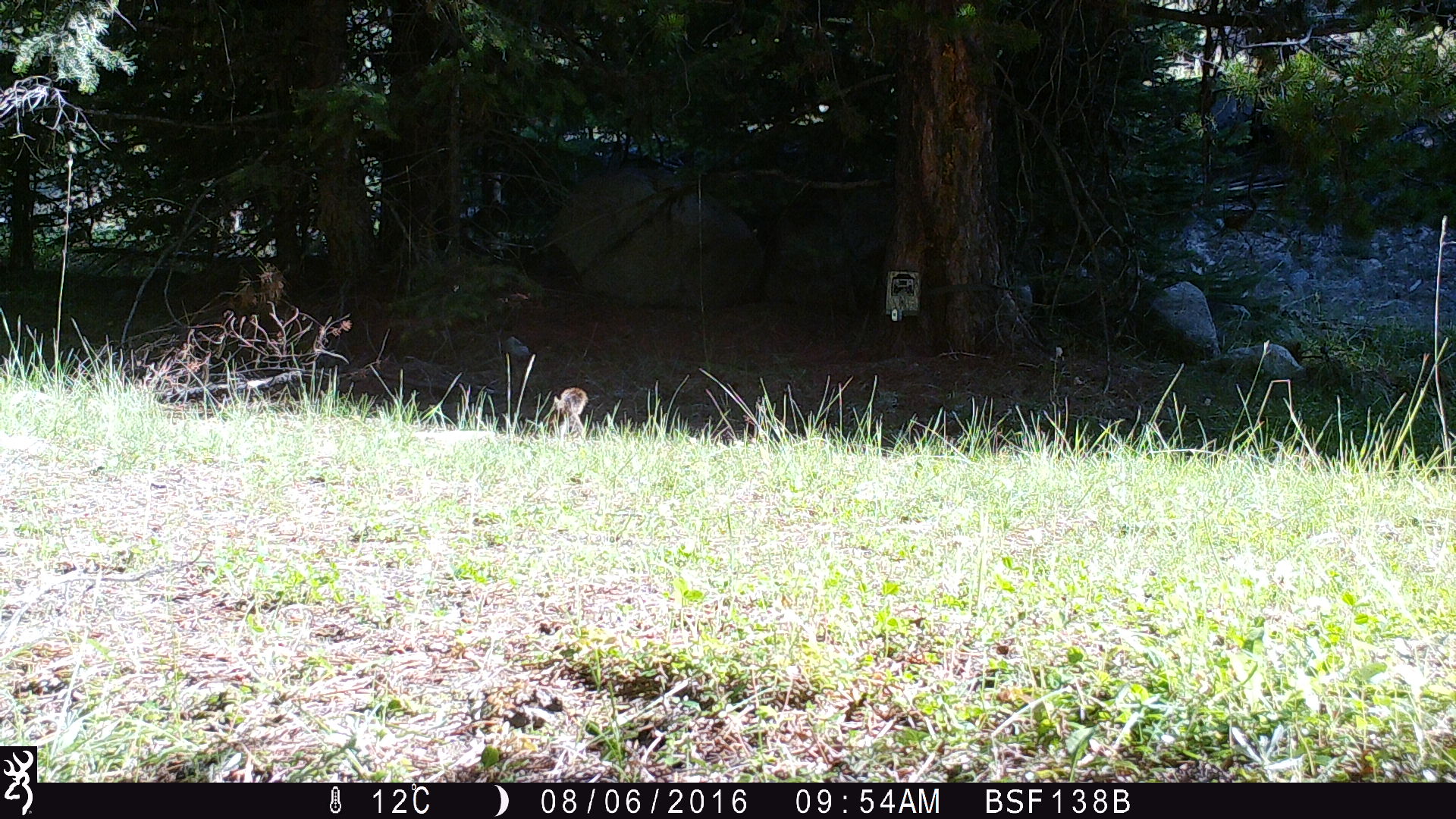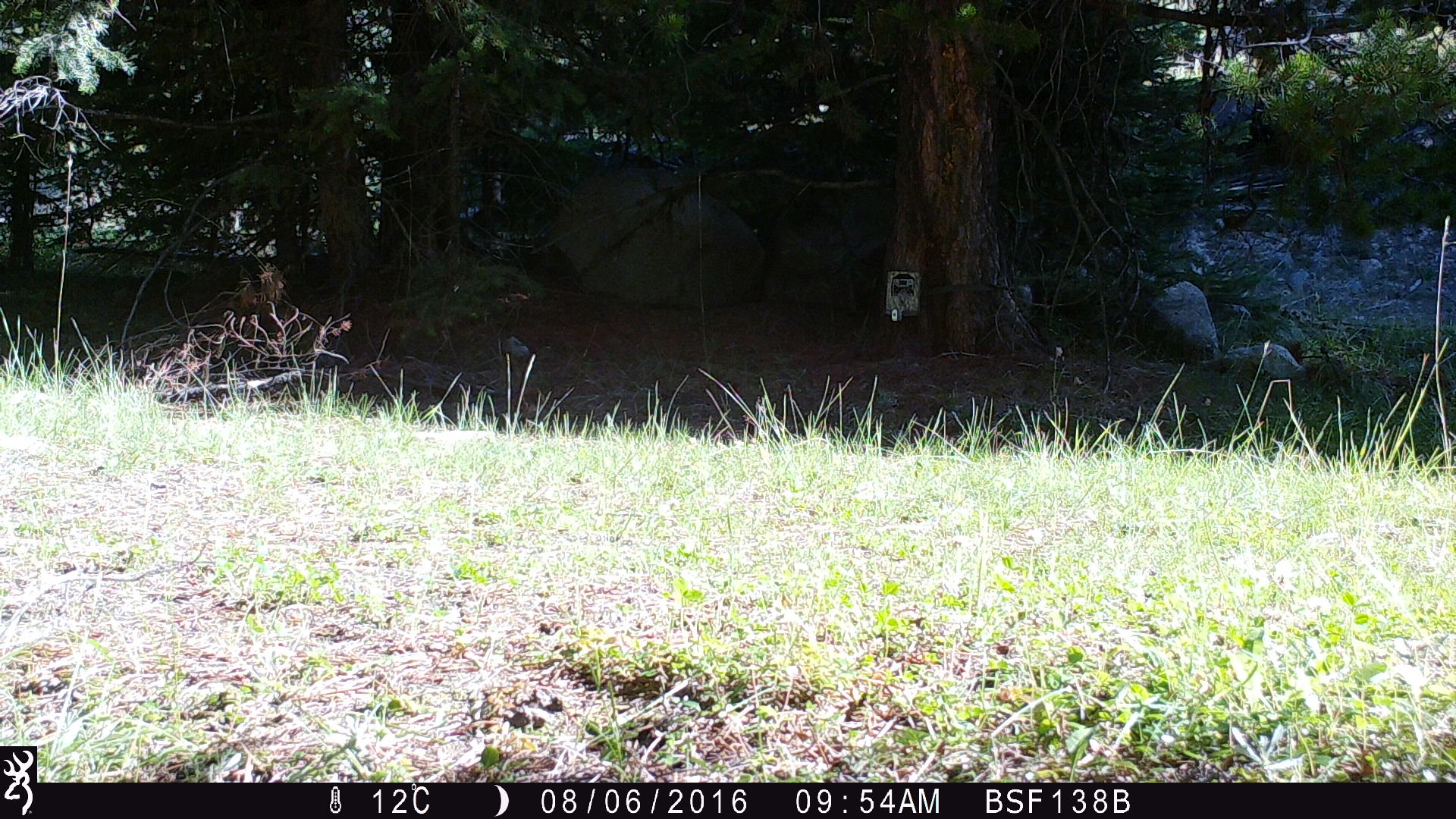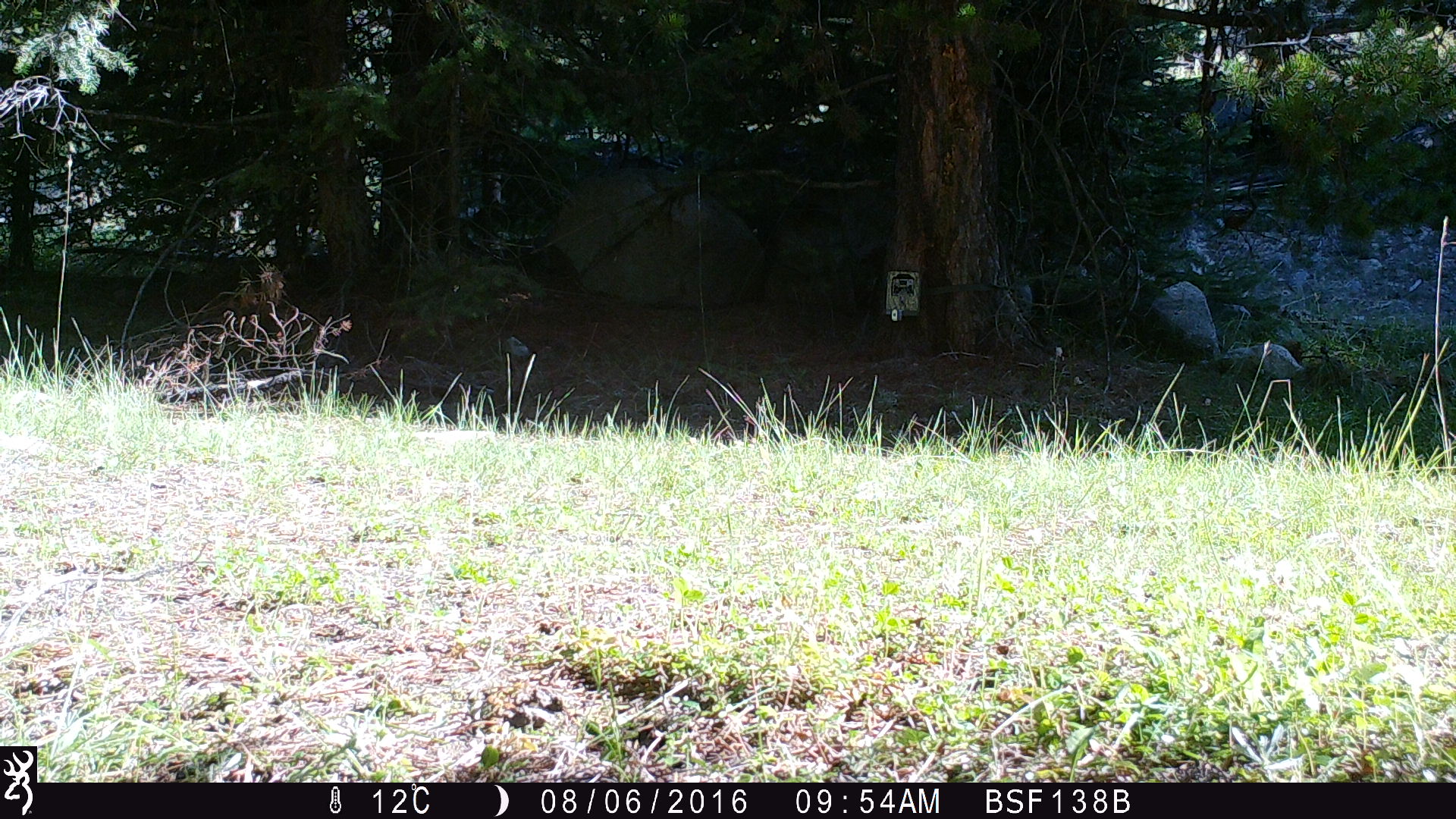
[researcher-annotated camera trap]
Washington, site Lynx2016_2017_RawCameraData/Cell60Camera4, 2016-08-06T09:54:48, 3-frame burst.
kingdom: Animalia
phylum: Chordata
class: Mammalia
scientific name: Mammalia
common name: small mammal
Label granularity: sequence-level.